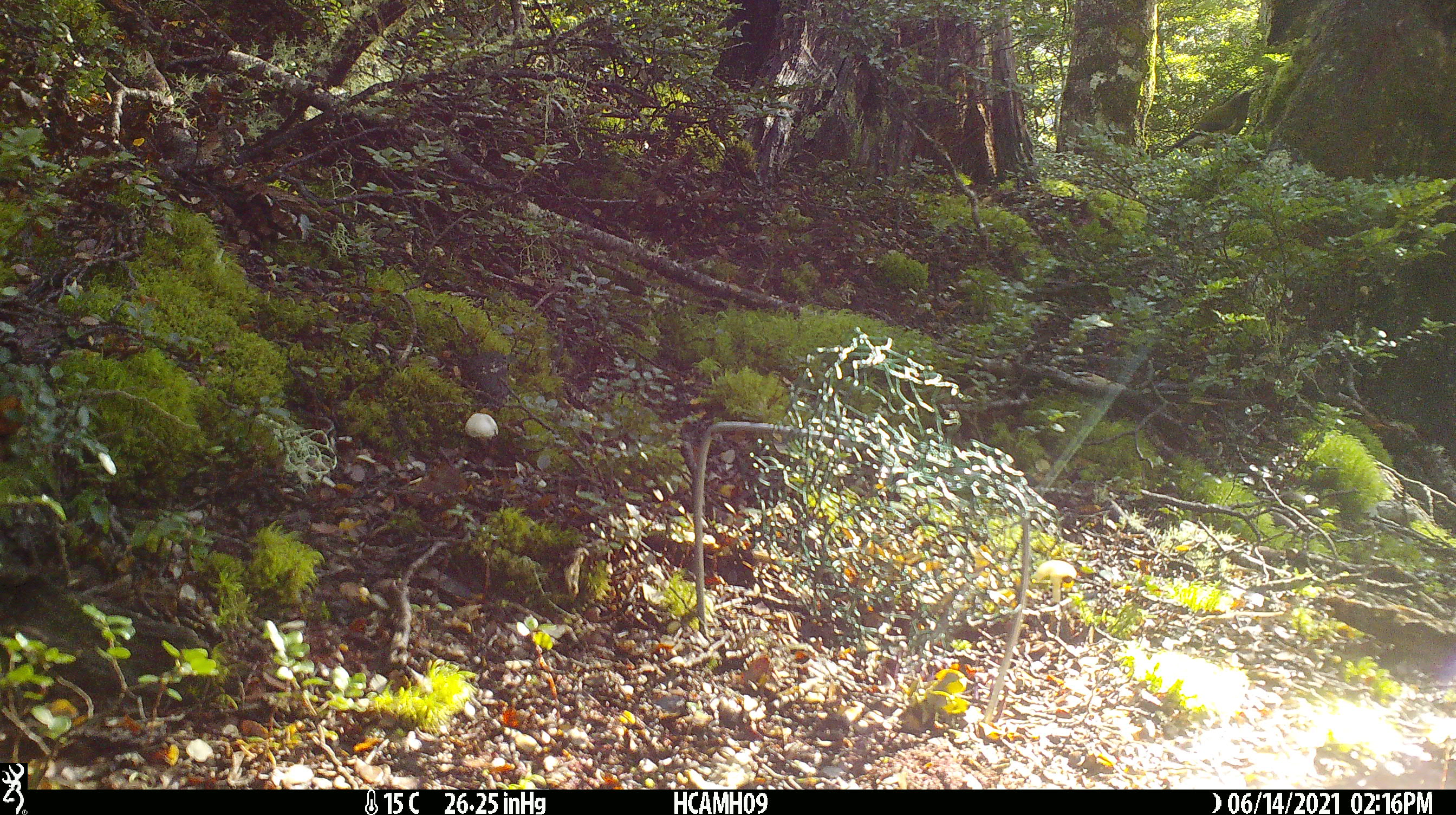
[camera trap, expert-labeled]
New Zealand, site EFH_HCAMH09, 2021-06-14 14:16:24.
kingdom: Animalia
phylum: Chordata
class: Aves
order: Passeriformes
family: Meliphagidae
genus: Anthornis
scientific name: Anthornis melanura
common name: new zealand bellbird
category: bellbird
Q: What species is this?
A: Bellbird (new zealand bellbird) (Anthornis melanura).